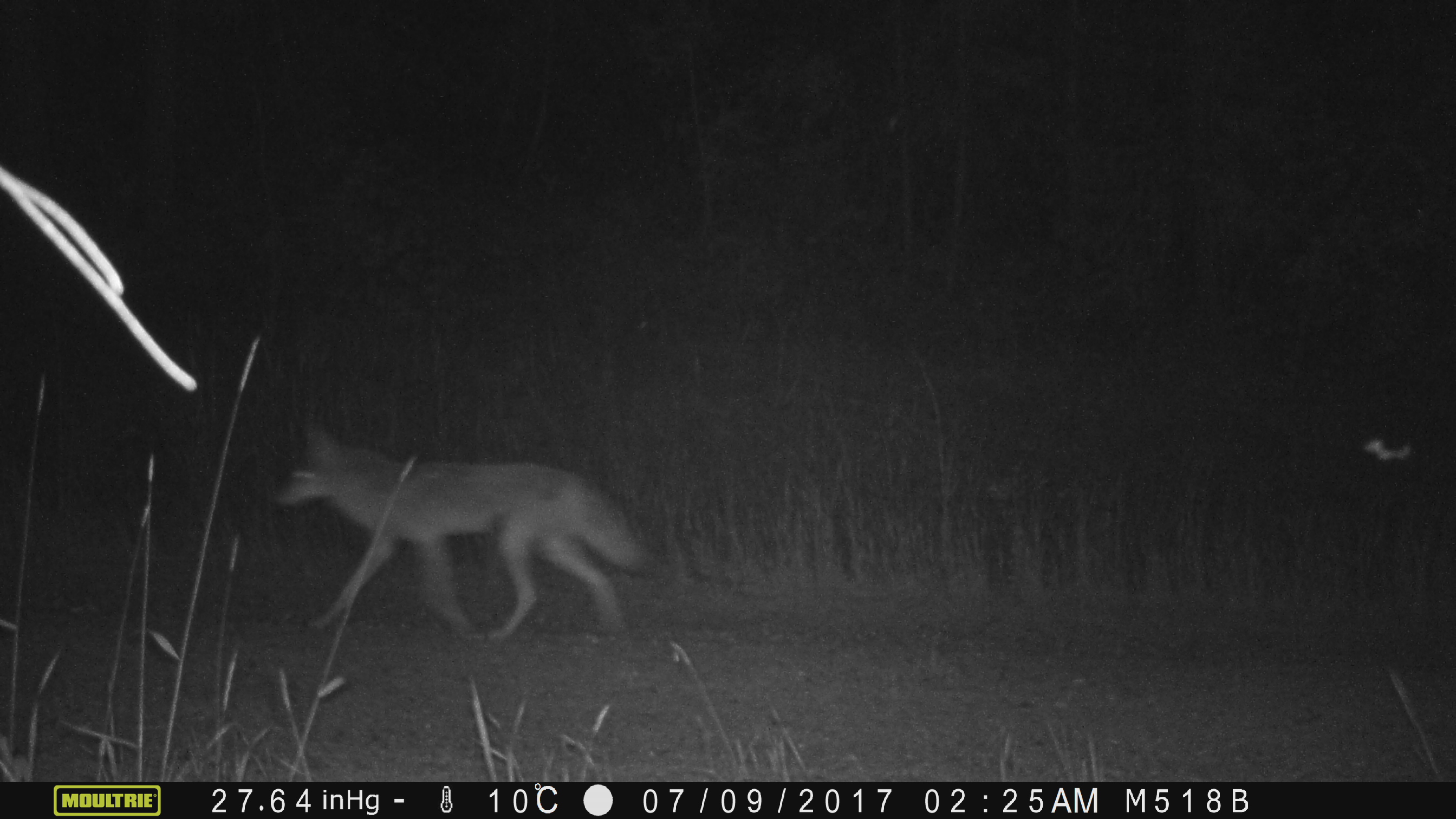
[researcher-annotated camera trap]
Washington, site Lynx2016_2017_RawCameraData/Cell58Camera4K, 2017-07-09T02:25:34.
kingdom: Animalia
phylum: Chordata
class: Mammalia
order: Carnivora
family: Canidae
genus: Canis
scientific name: Canis latrans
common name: coyote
Canis latrans (coyote). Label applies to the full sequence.